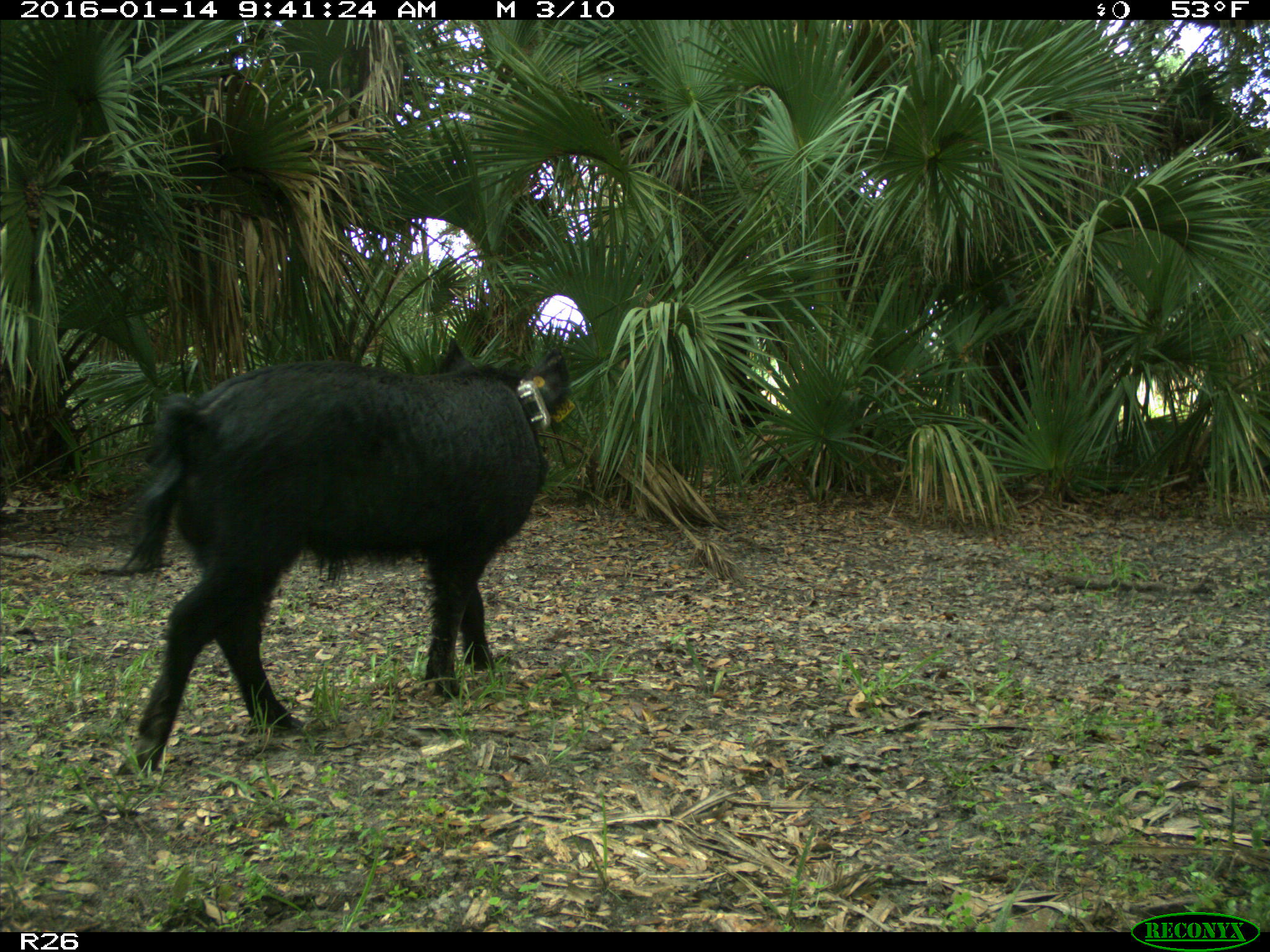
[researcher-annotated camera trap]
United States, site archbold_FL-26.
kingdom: Animalia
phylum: Chordata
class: Mammalia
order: Artiodactyla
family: Suidae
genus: Sus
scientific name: Sus scrofa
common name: wild boar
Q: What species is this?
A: Sus scrofa (wild boar).